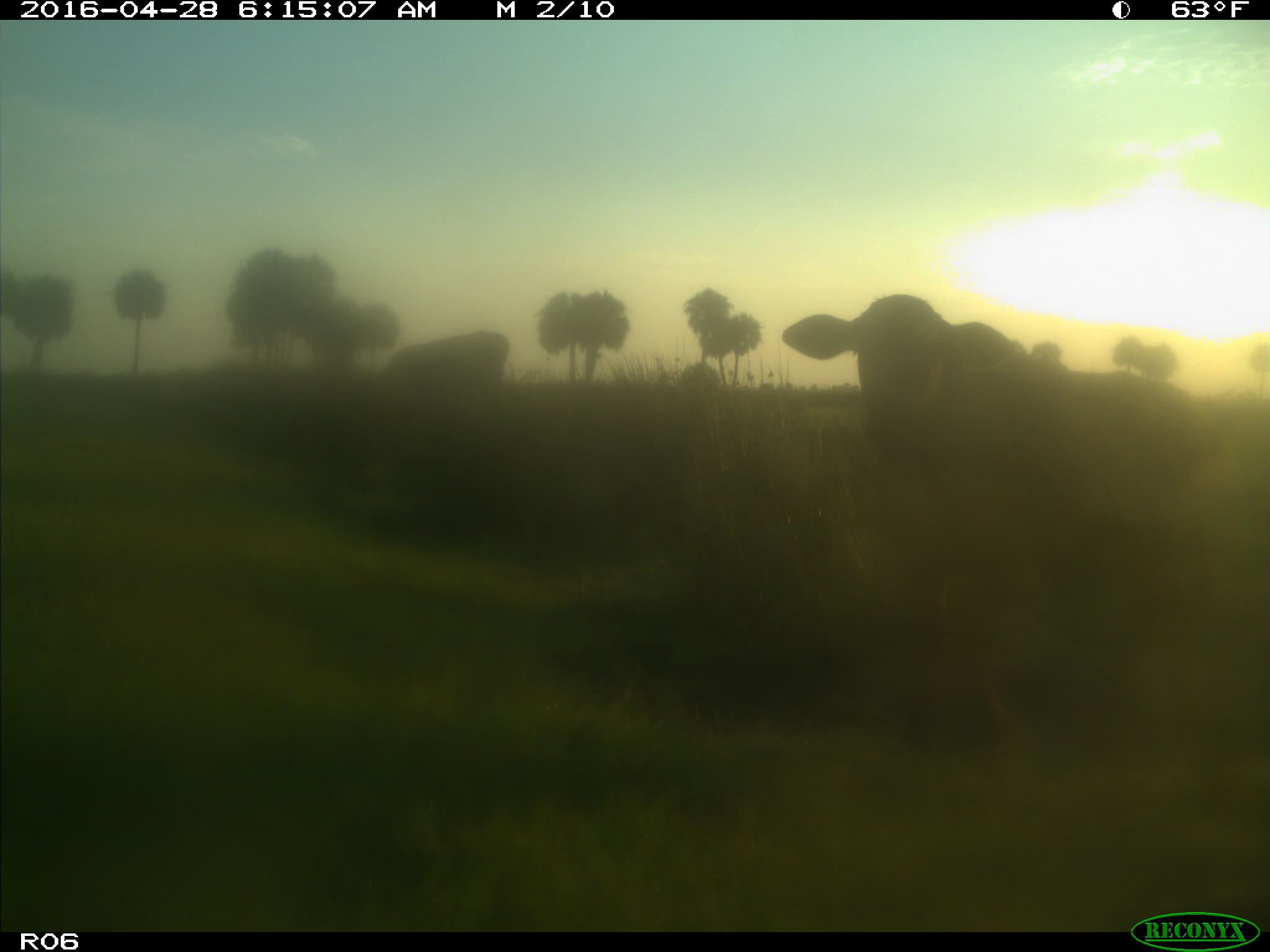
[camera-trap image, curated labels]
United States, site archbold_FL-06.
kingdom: Animalia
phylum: Chordata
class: Mammalia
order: Artiodactyla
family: Bovidae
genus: Bos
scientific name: Bos taurus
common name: domestic cow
Bos taurus (domestic cow).